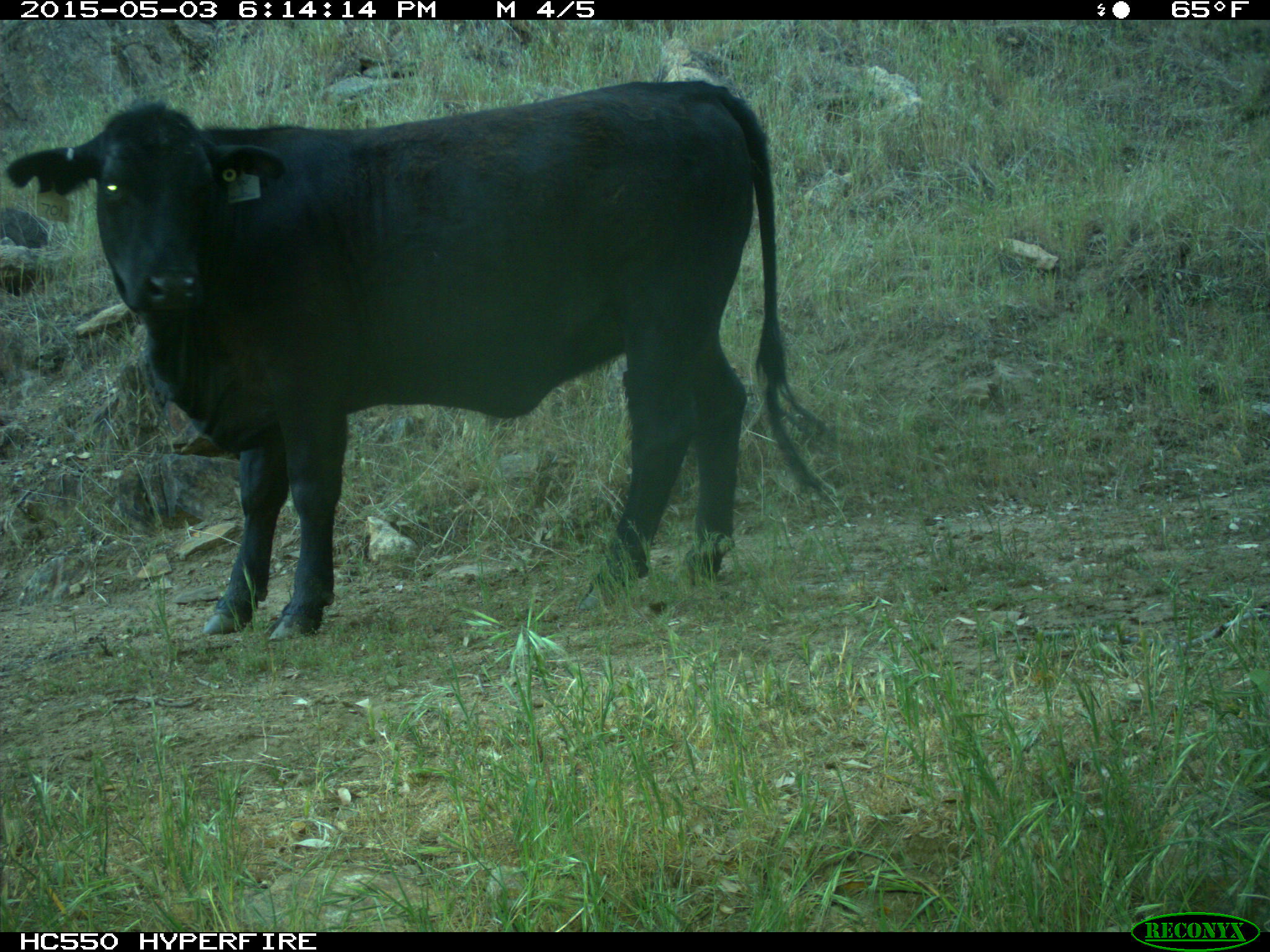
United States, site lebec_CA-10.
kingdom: Animalia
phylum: Chordata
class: Mammalia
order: Artiodactyla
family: Bovidae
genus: Bos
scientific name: Bos taurus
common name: domestic cow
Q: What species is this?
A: Bos taurus (domestic cow).